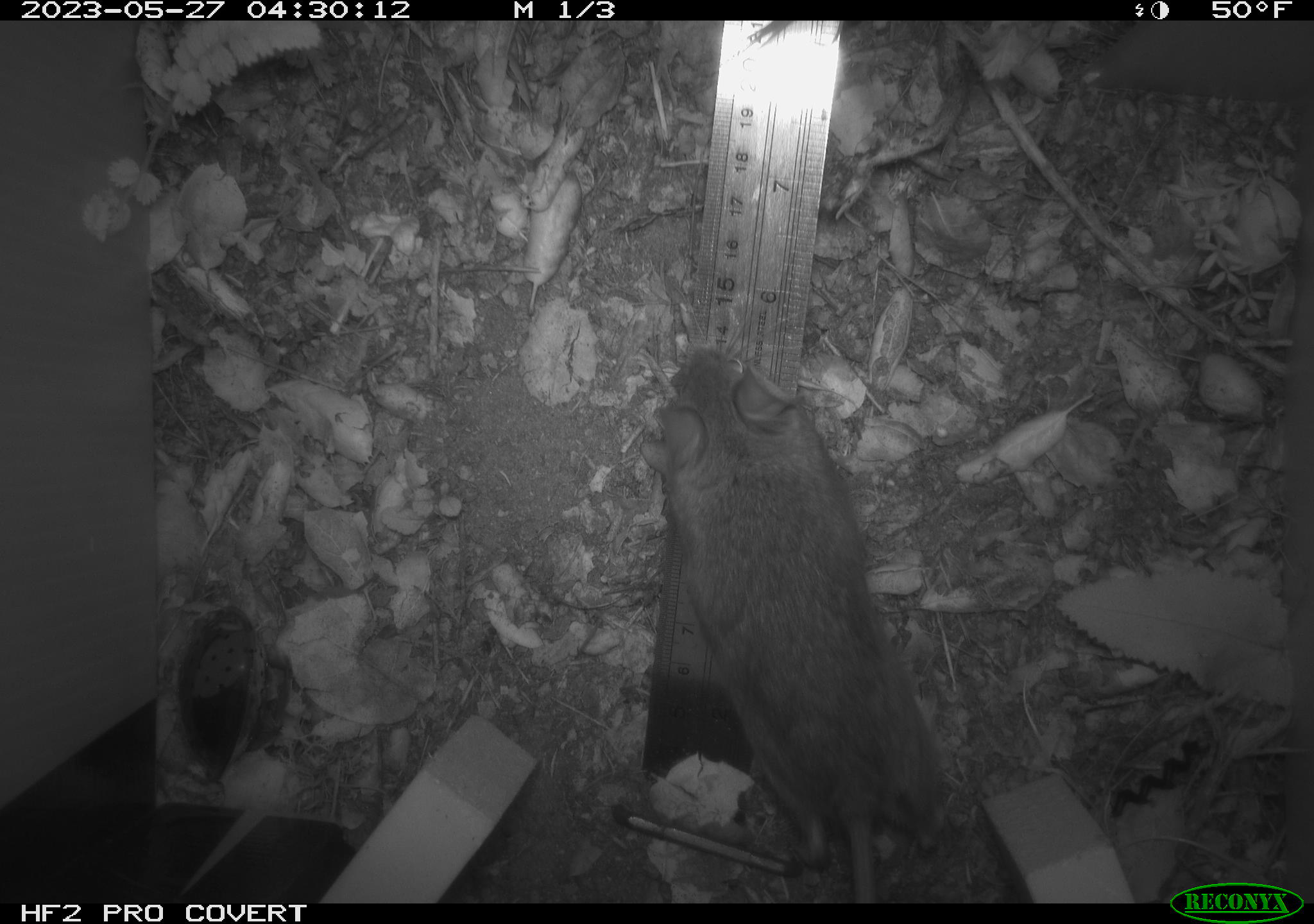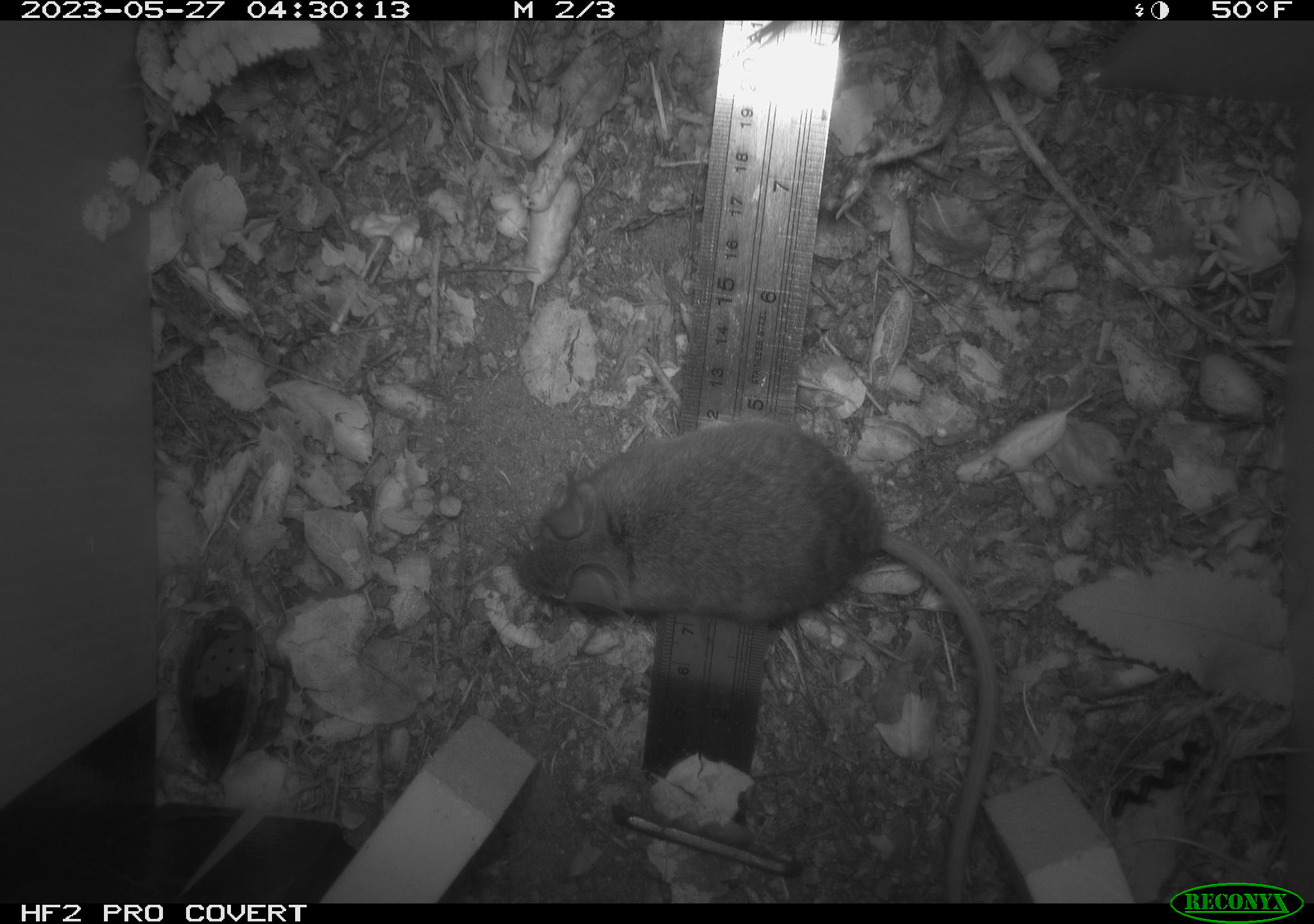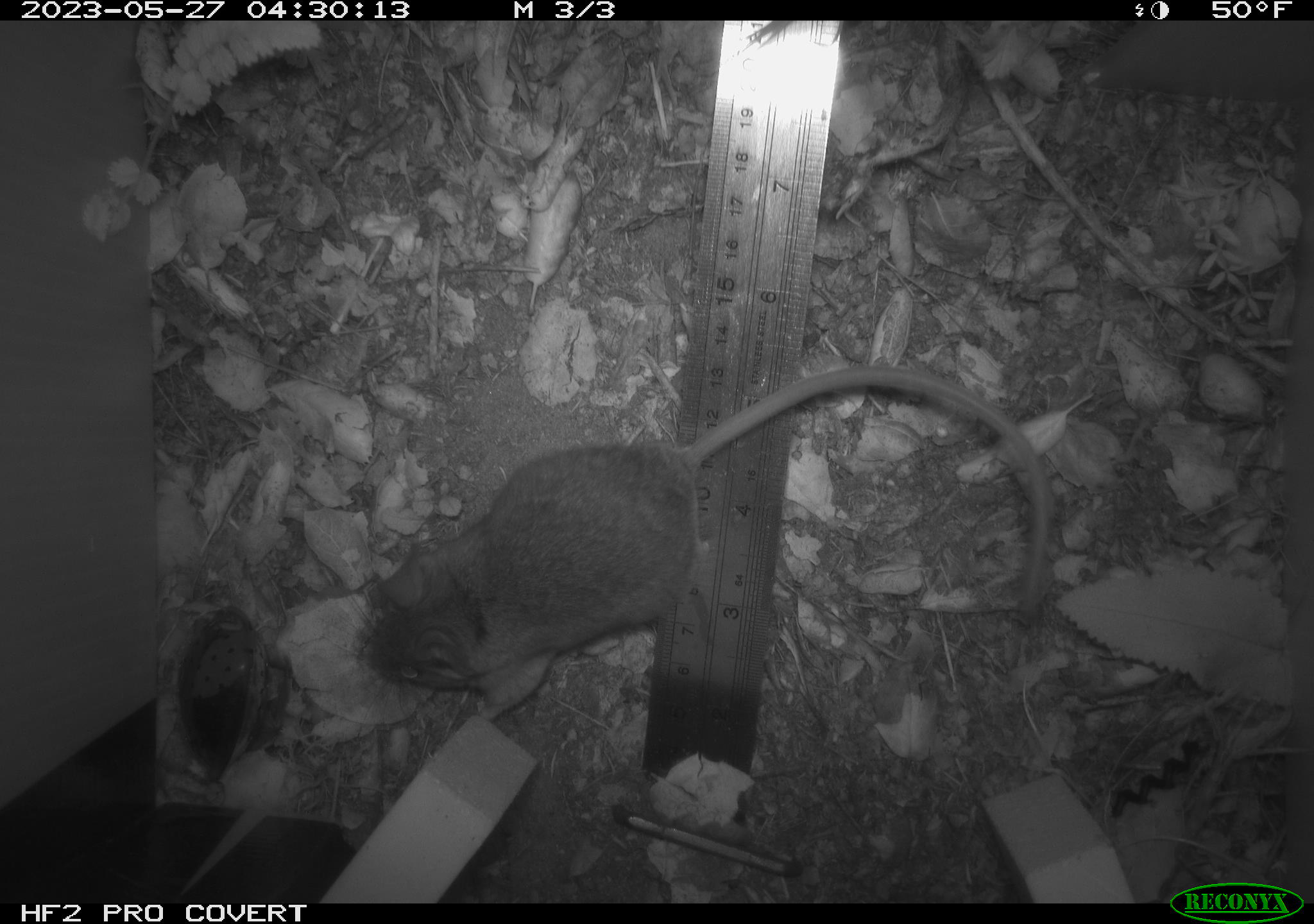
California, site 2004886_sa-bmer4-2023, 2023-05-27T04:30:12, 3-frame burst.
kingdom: Animalia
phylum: Chordata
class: Mammalia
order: Rodentia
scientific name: Rodentia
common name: mouse species